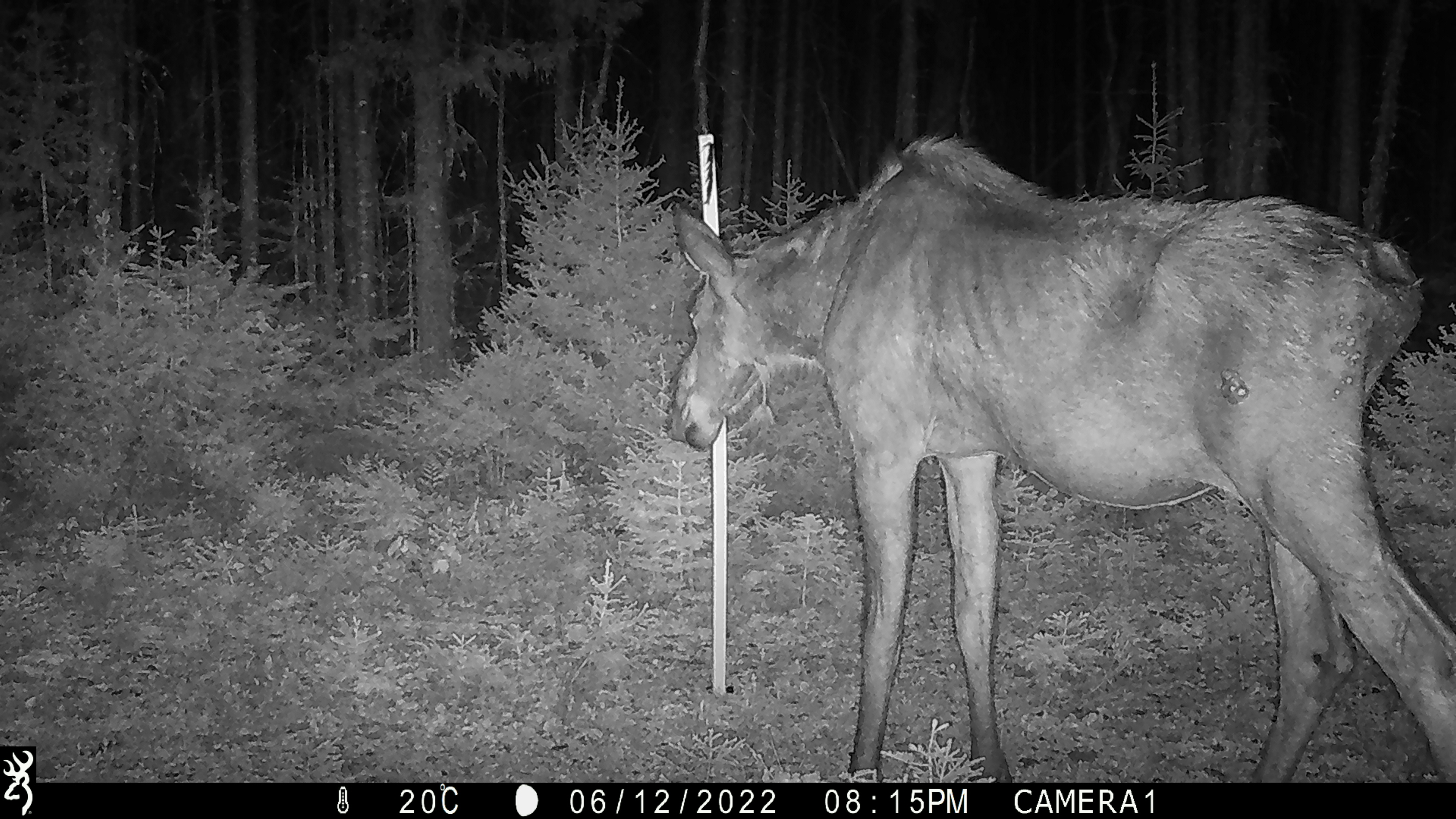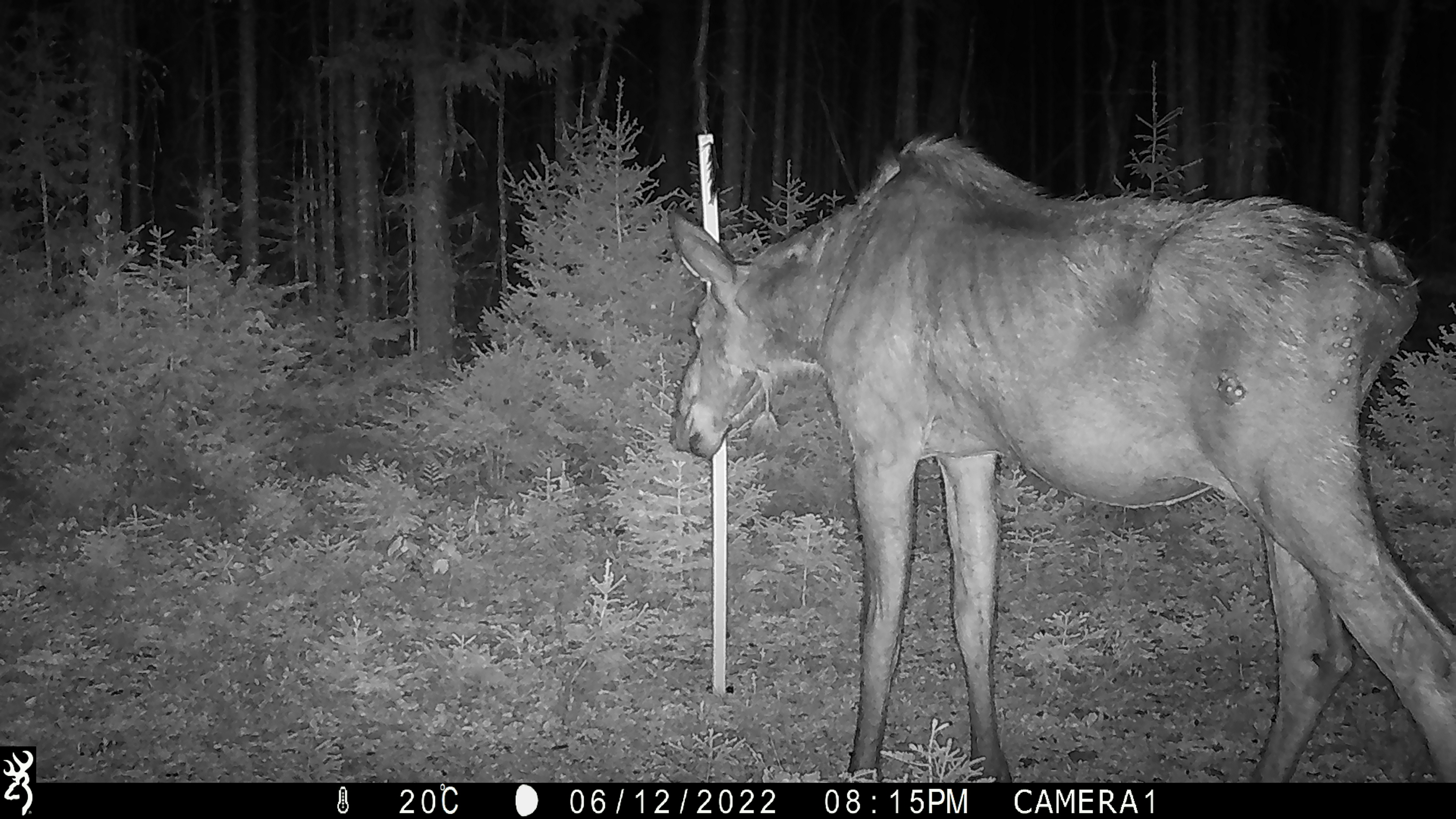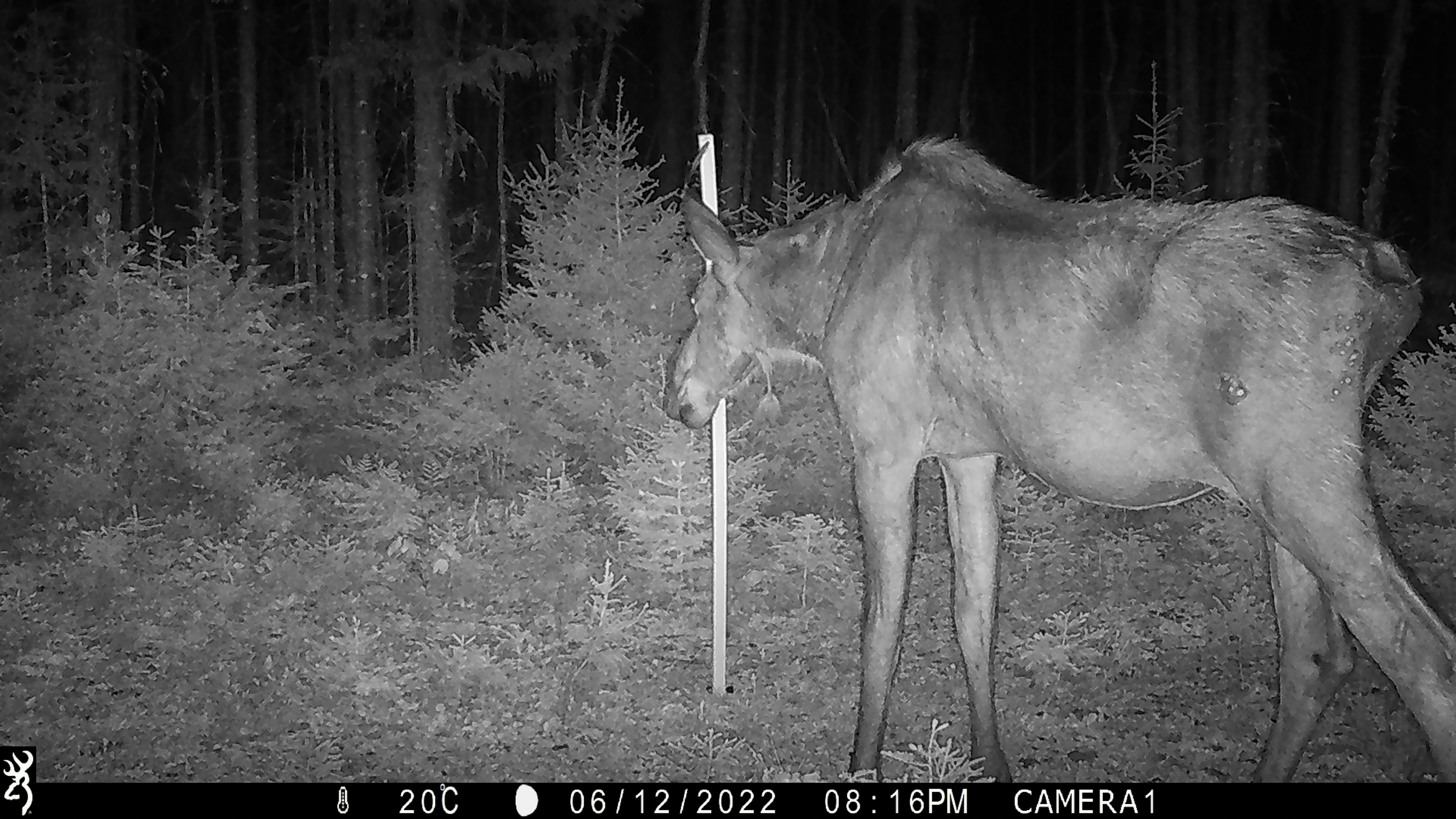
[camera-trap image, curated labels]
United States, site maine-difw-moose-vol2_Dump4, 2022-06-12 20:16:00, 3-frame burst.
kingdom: Animalia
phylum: Chordata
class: Mammalia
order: Artiodactyla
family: Cervidae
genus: Alces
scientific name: Alces alces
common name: moose